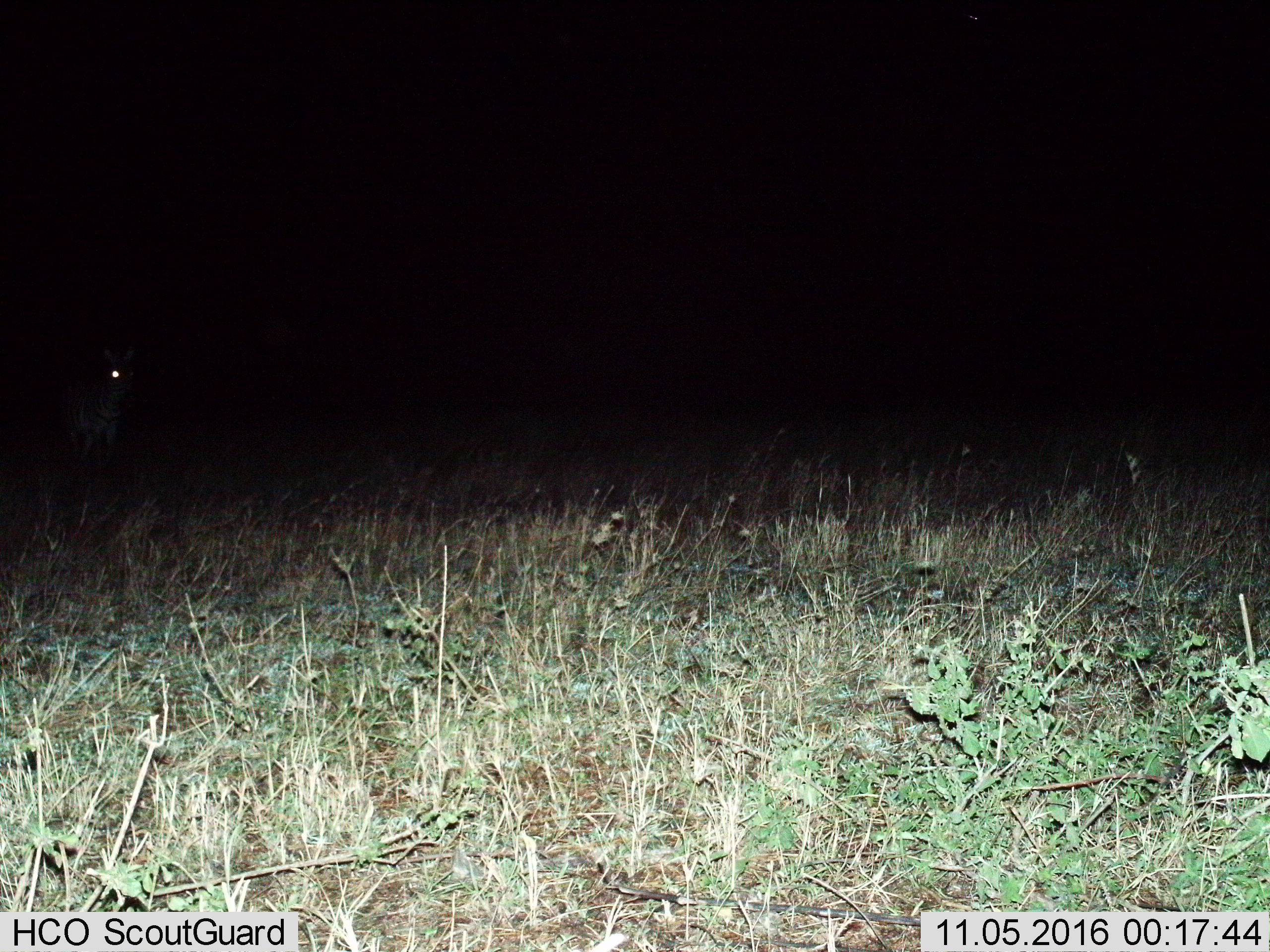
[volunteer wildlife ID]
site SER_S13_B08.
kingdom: Animalia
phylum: Chordata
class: Mammalia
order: Perissodactyla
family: Equidae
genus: Equus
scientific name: Equus quagga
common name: plains zebra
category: zebraplains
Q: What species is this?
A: Zebraplains (plains zebra) (Equus quagga).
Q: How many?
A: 1.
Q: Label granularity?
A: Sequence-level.